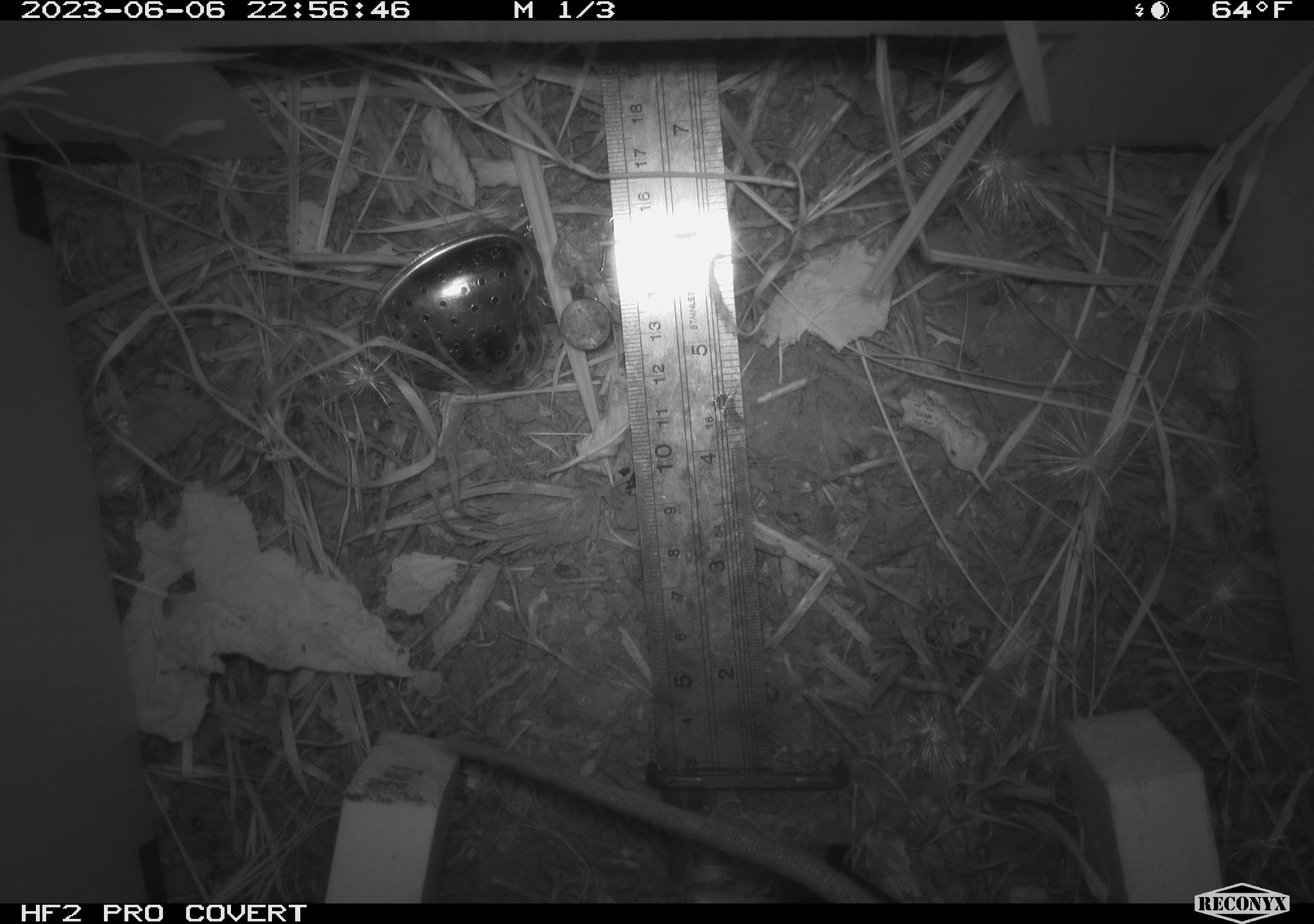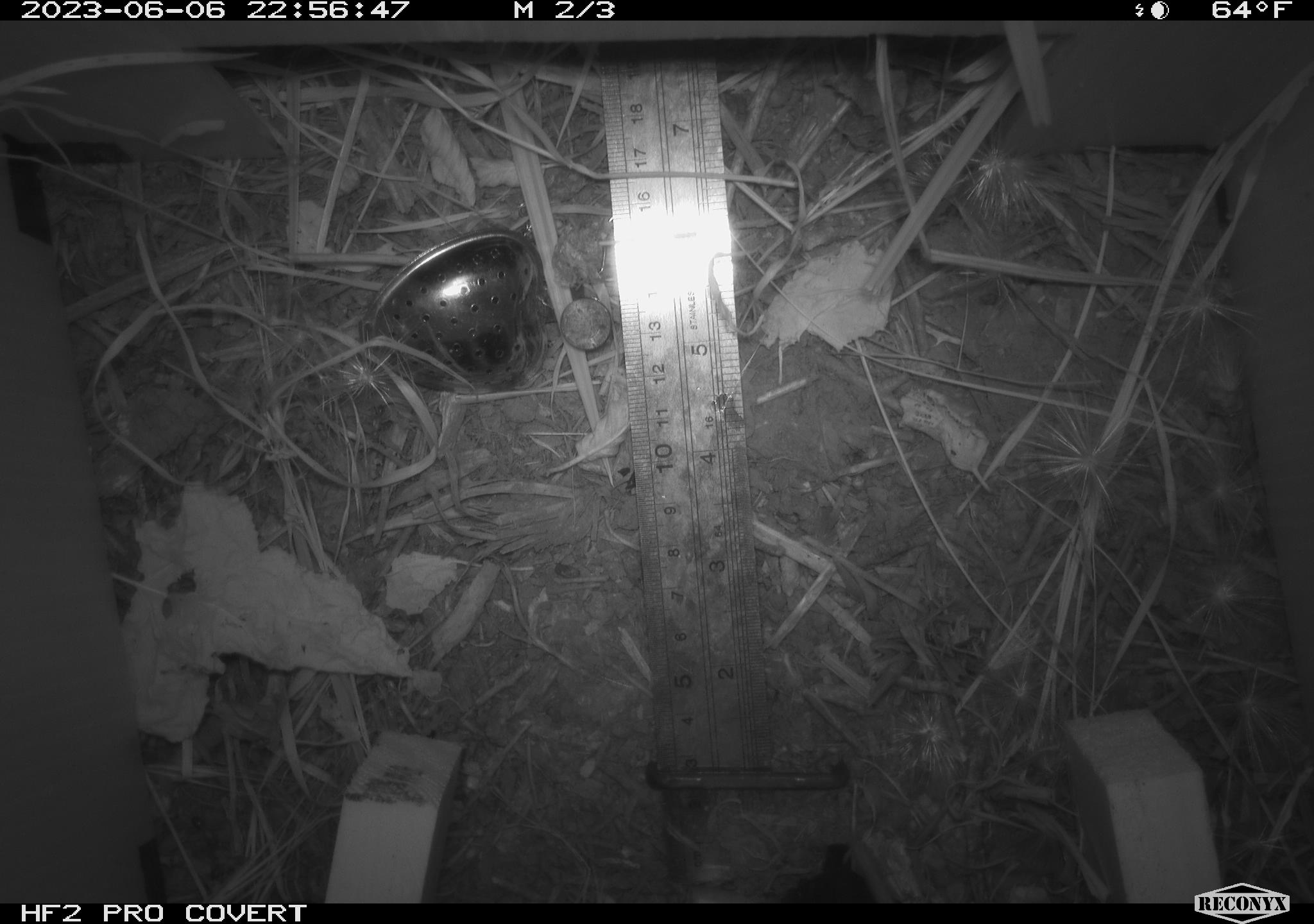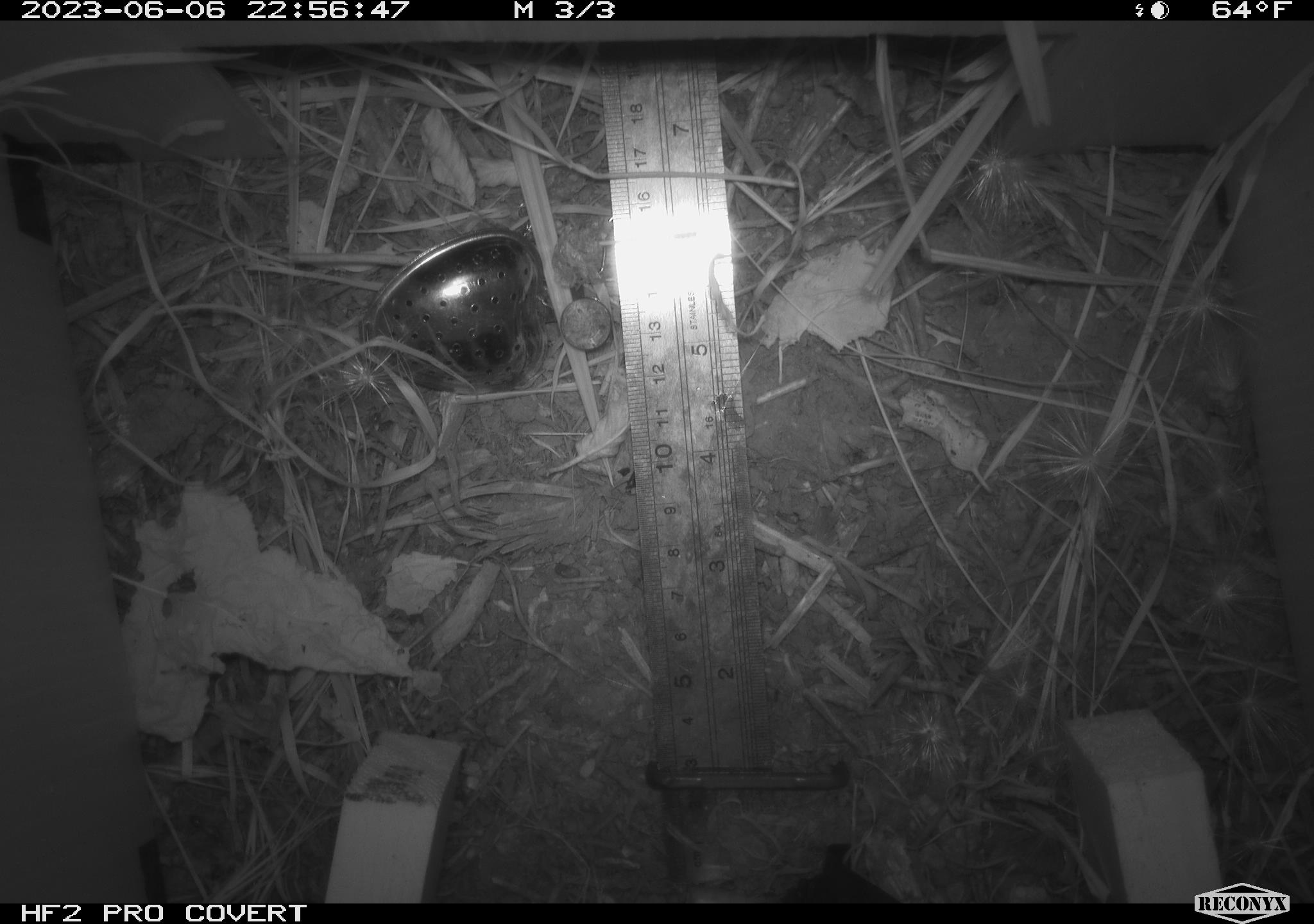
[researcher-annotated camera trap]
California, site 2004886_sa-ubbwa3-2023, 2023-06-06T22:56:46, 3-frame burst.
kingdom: Animalia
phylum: Chordata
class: Mammalia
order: Rodentia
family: Muridae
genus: Rattus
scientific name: Rattus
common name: rat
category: rattus species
Rattus species (rat) (Rattus).